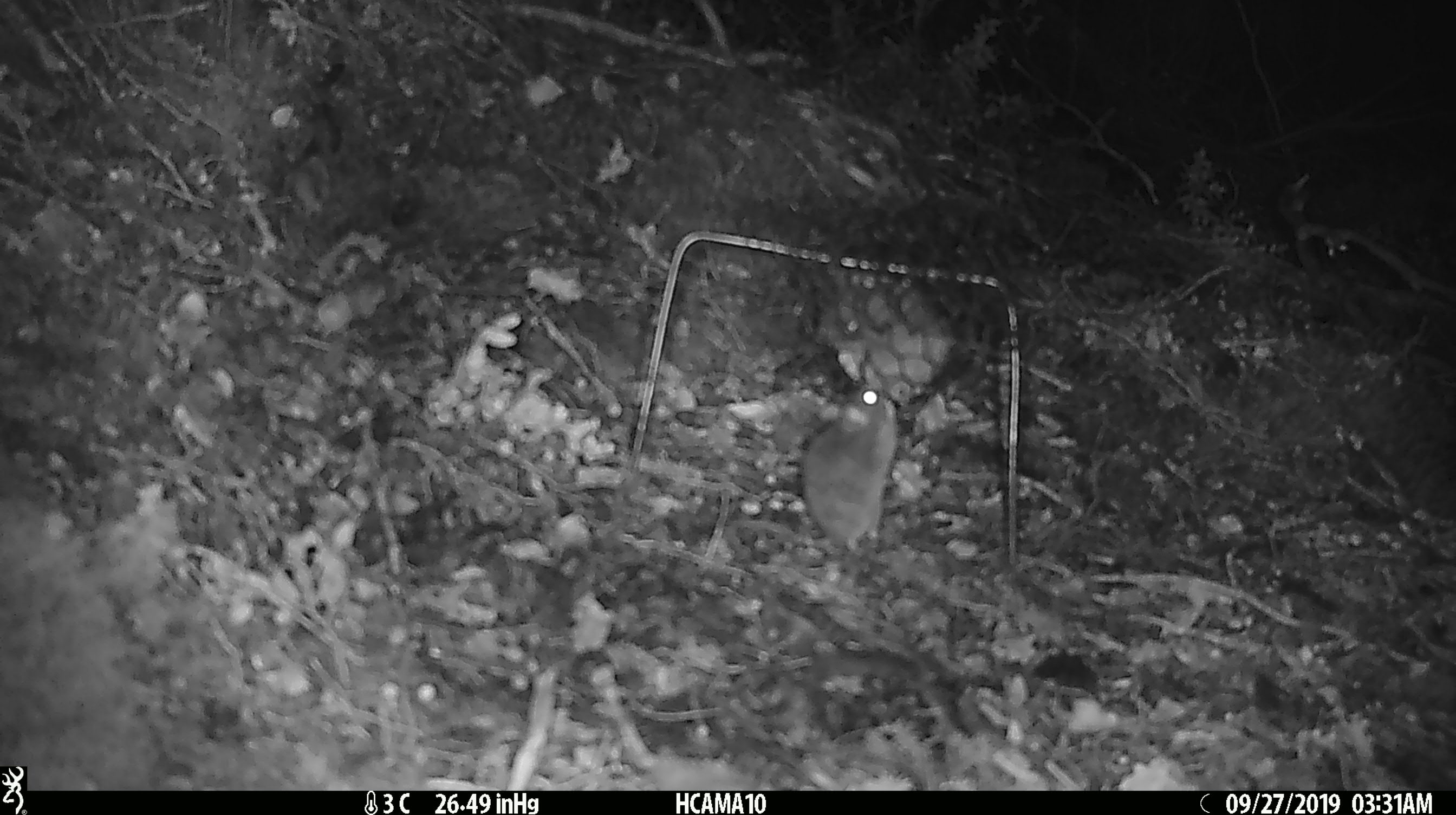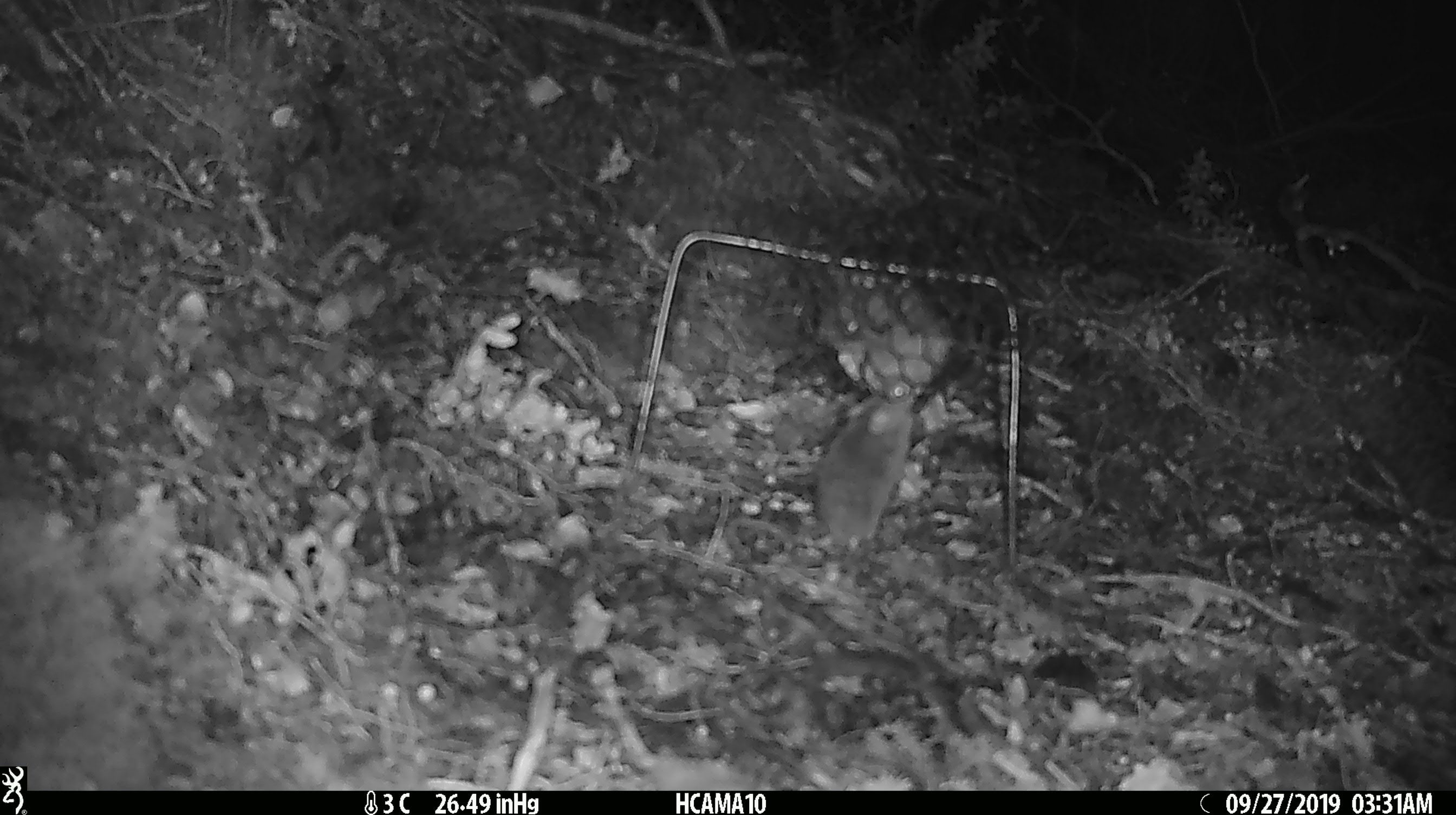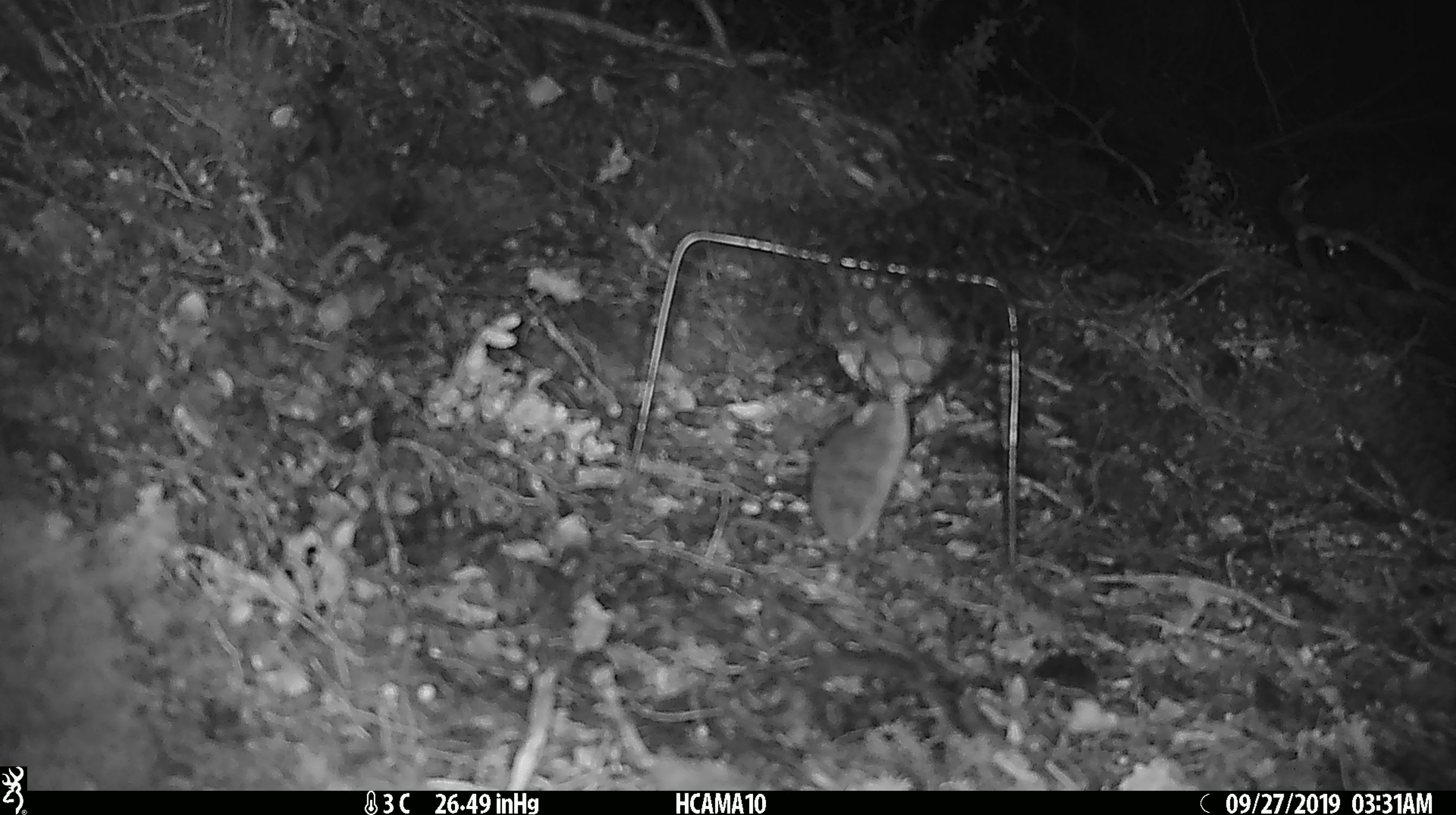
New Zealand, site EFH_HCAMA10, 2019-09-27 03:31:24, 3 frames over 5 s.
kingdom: Animalia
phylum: Chordata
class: Mammalia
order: Rodentia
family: Muridae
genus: Mus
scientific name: Mus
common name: mouse